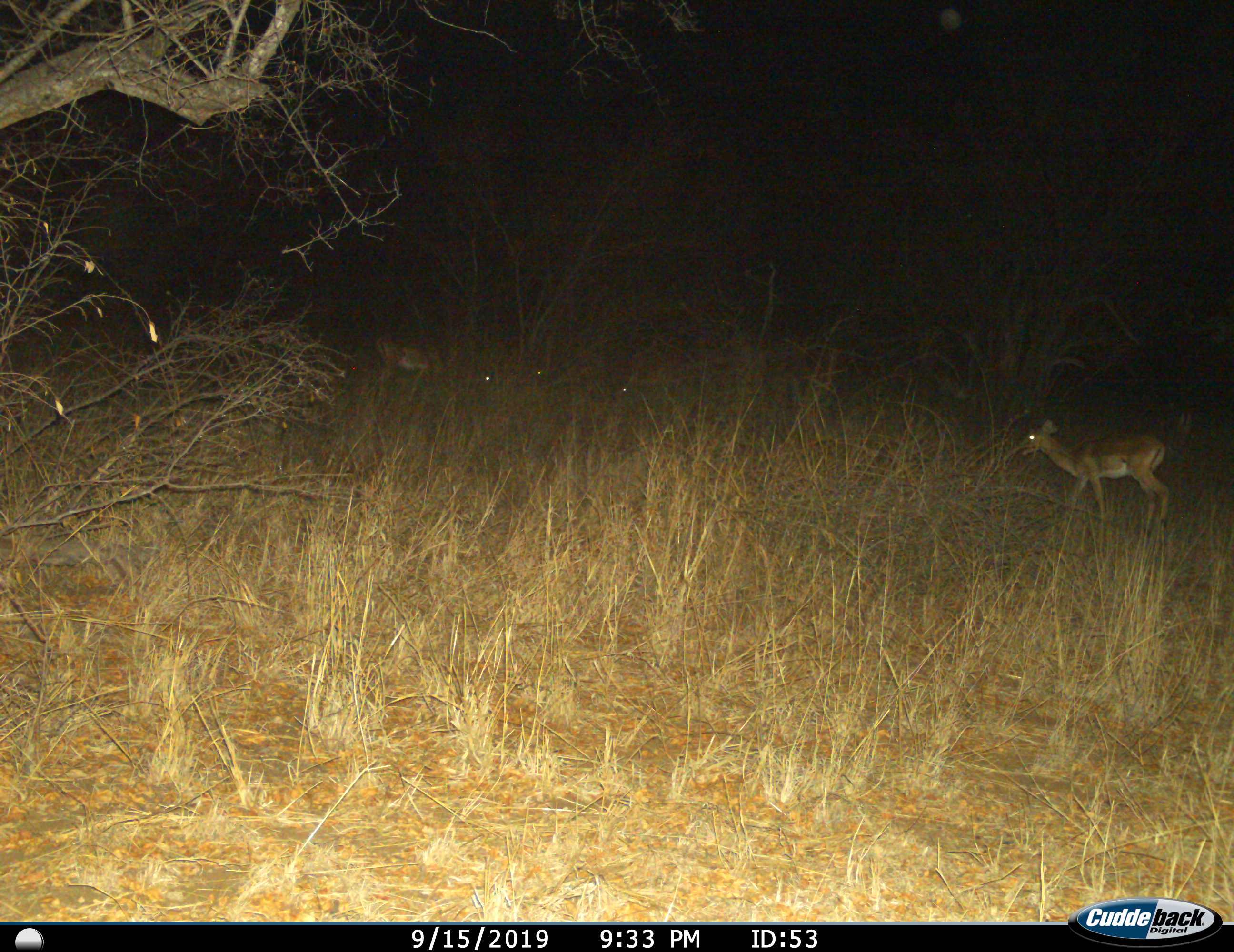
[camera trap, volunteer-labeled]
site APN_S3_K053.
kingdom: Animalia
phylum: Chordata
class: Mammalia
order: Artiodactyla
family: Bovidae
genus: Aepyceros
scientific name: Aepyceros melampus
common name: impala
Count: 3.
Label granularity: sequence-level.